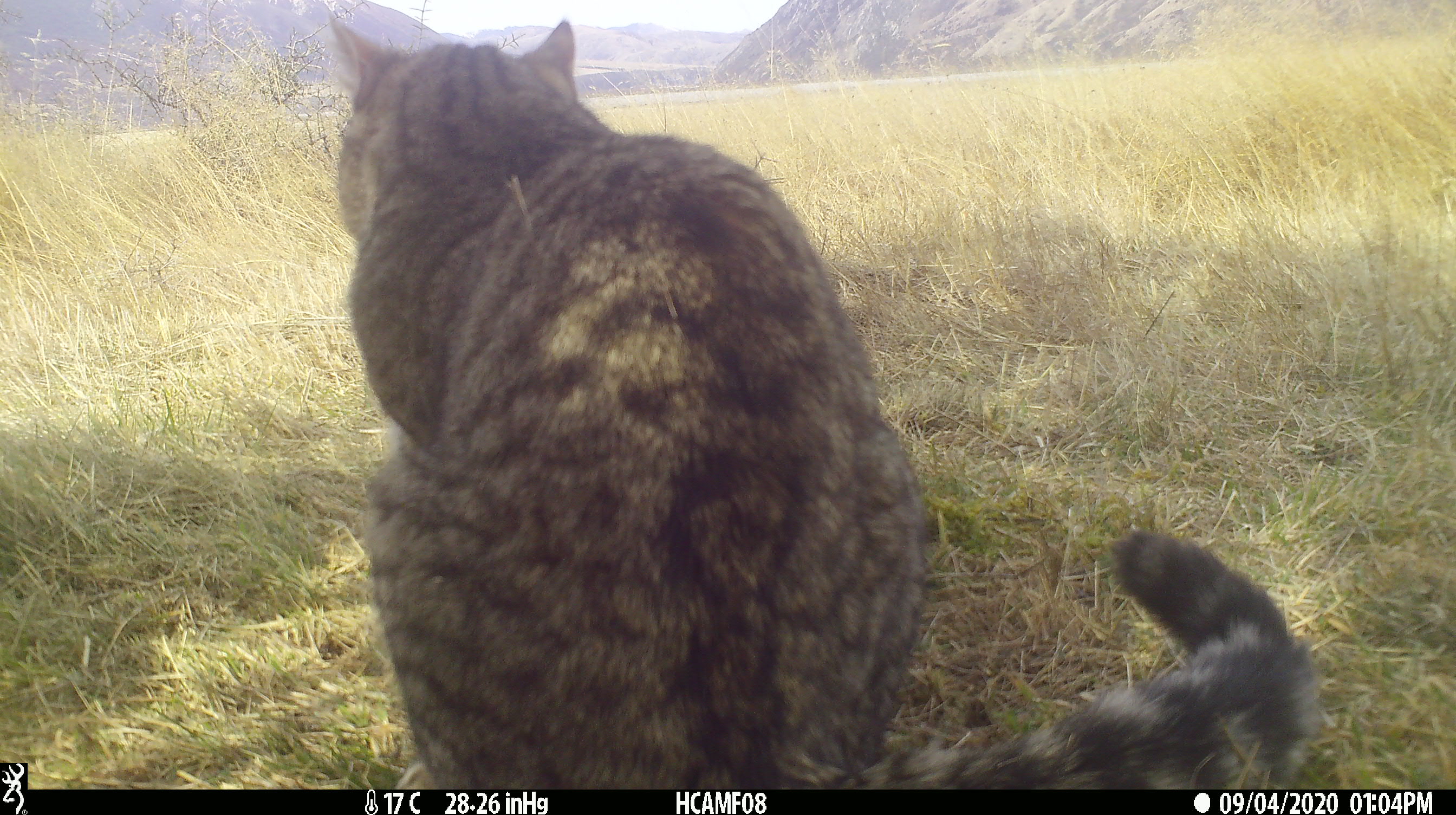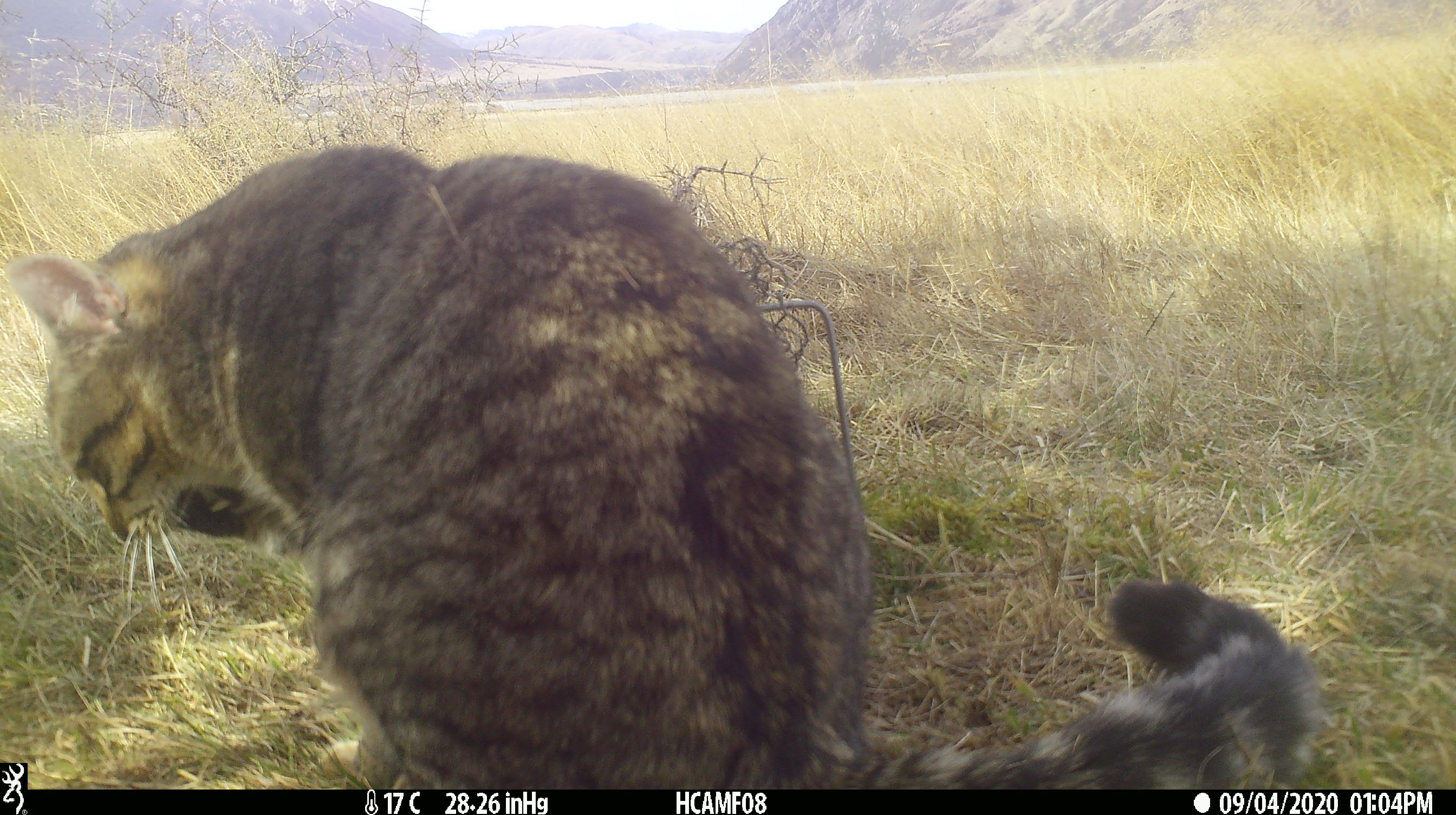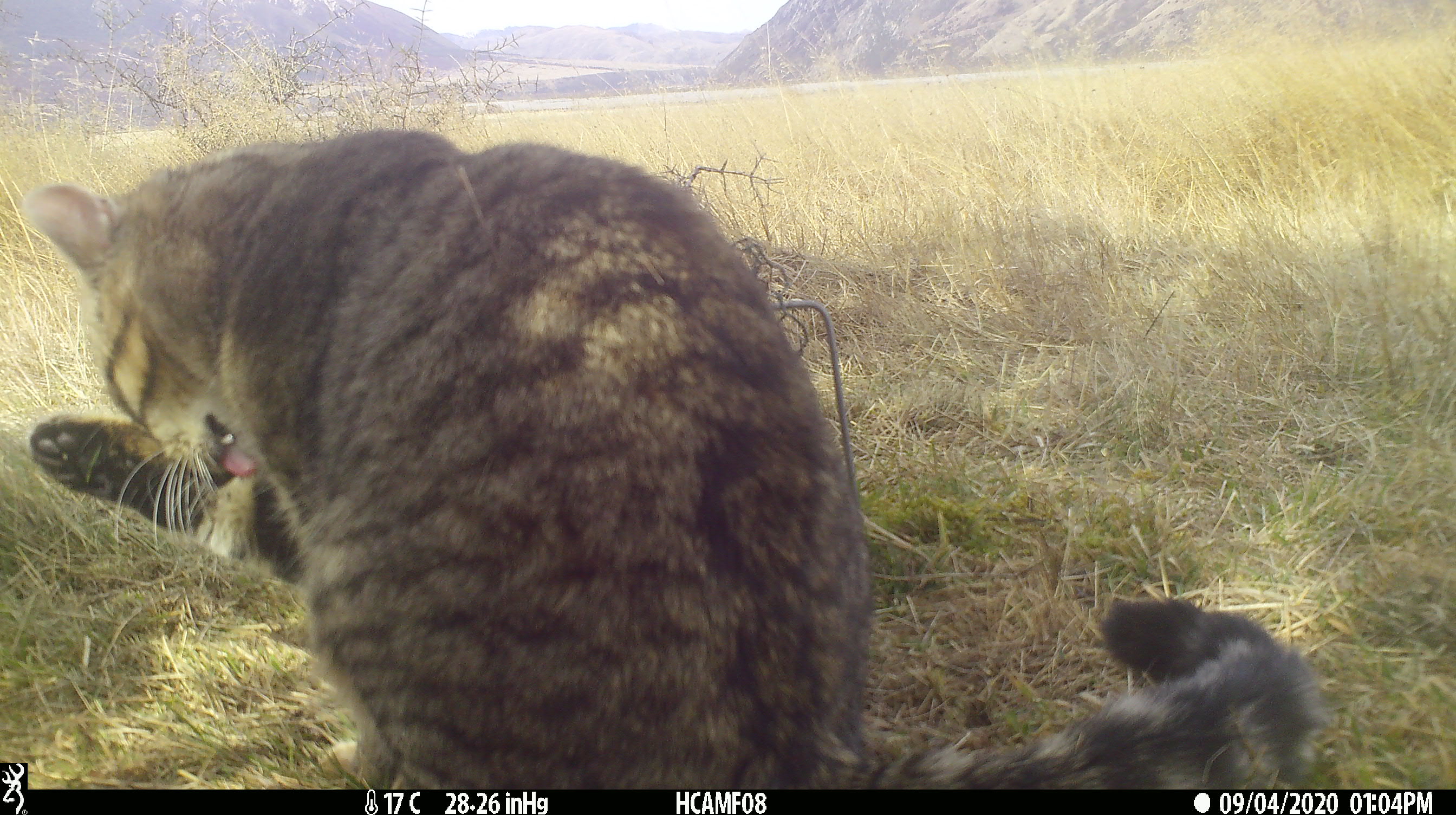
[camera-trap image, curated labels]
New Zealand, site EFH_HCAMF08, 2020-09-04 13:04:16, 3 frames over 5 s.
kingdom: Animalia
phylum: Chordata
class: Mammalia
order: Carnivora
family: Felidae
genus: Felis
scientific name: Felis catus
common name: domestic cat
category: cat